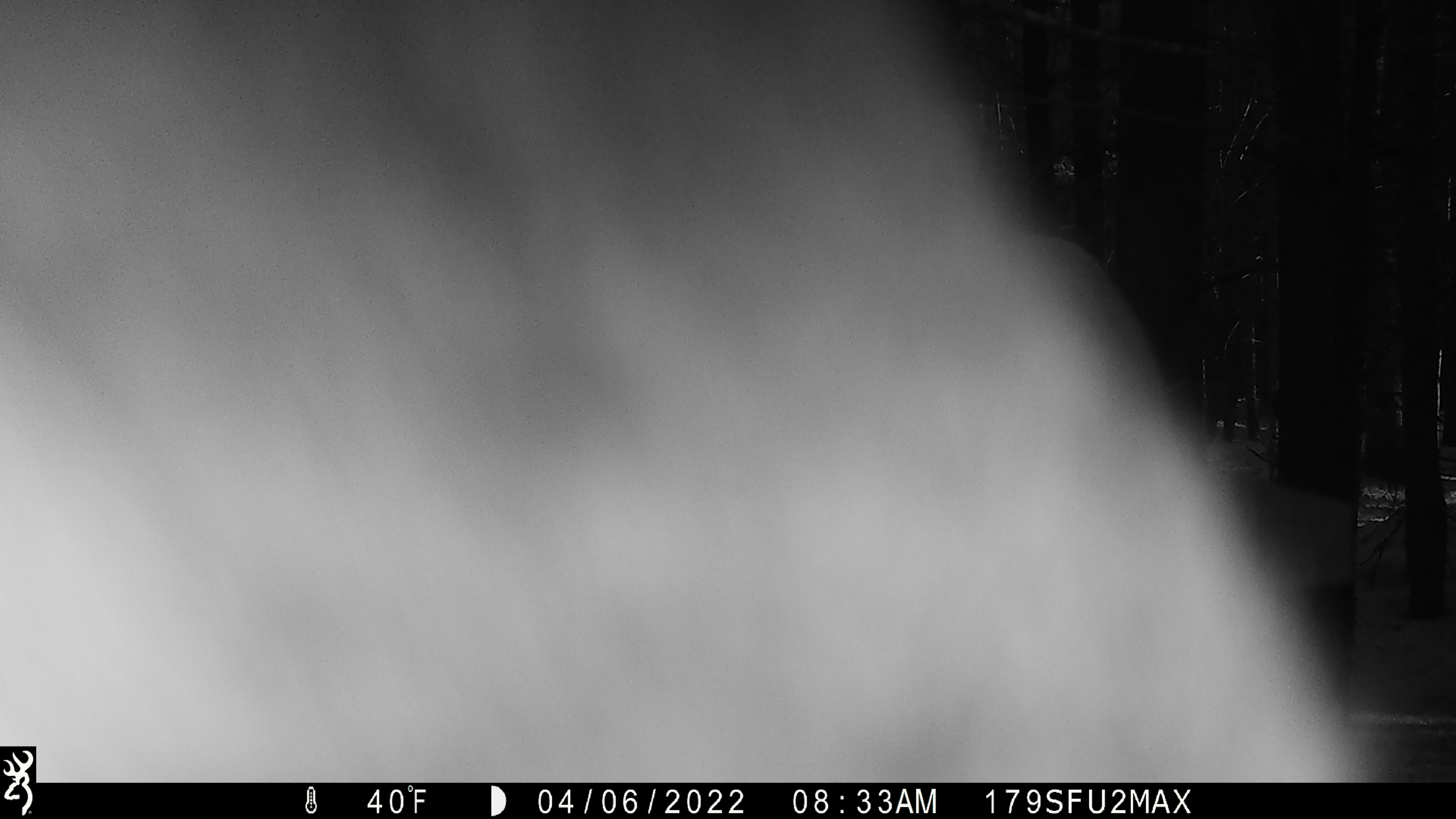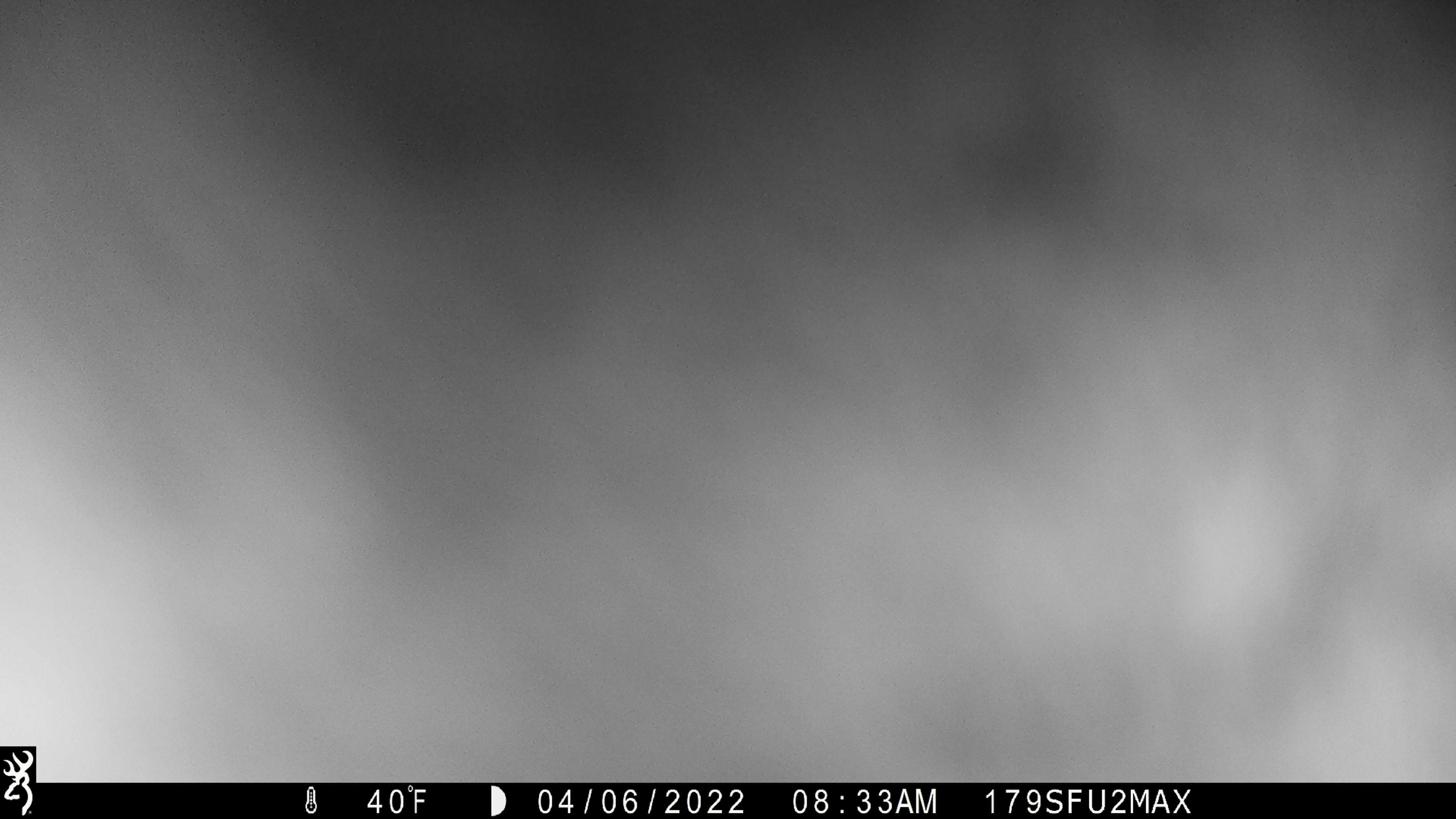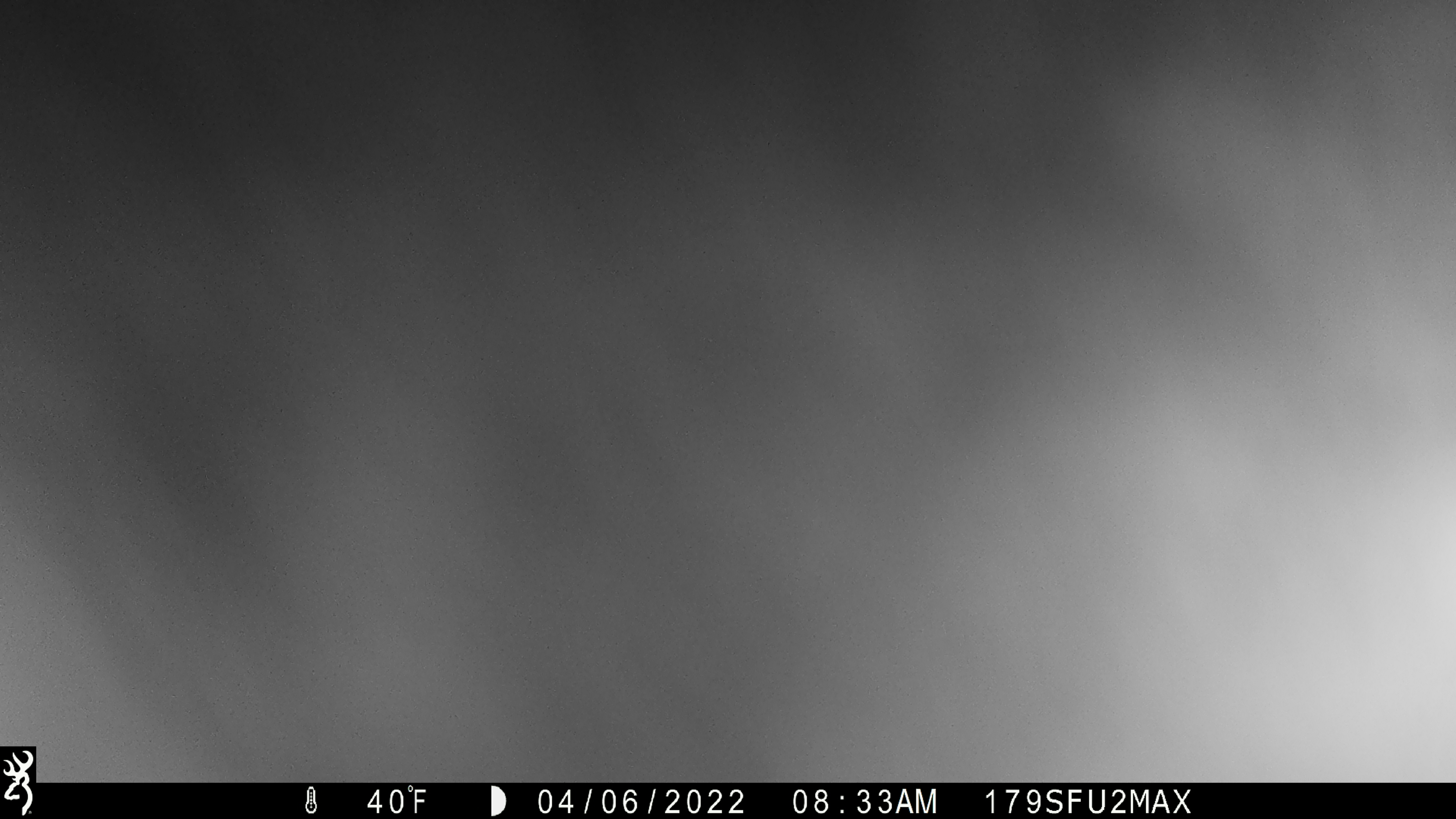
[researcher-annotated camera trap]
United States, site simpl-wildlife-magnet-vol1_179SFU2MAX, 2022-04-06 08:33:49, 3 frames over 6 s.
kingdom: Animalia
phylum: Chordata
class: Mammalia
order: Artiodactyla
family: Cervidae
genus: Alces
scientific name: Alces alces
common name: moose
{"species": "moose (Alces alces)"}